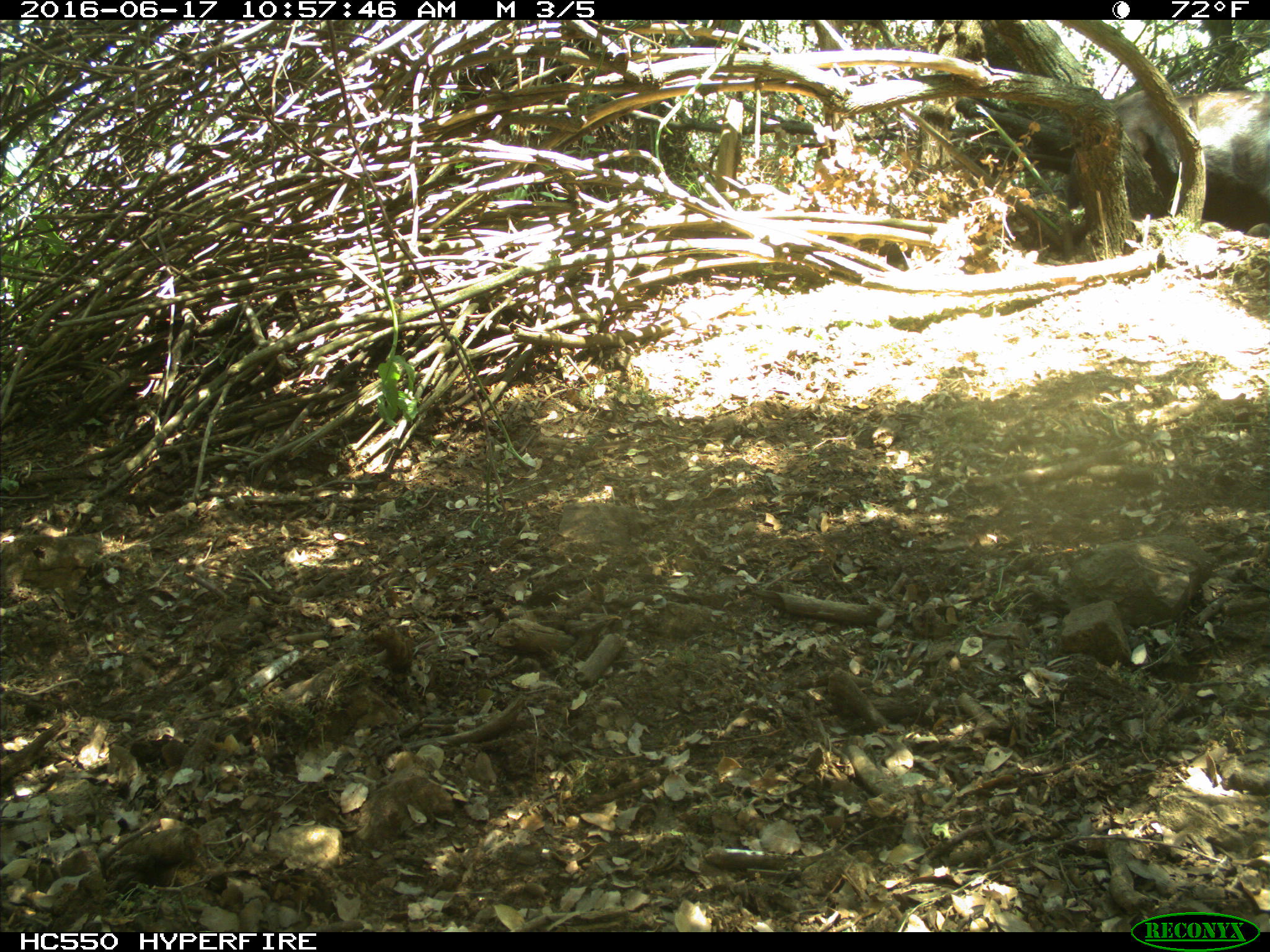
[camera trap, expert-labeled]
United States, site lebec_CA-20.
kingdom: Animalia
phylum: Chordata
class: Mammalia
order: Artiodactyla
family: Bovidae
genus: Bos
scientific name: Bos taurus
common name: domestic cow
Bos taurus (domestic cow).